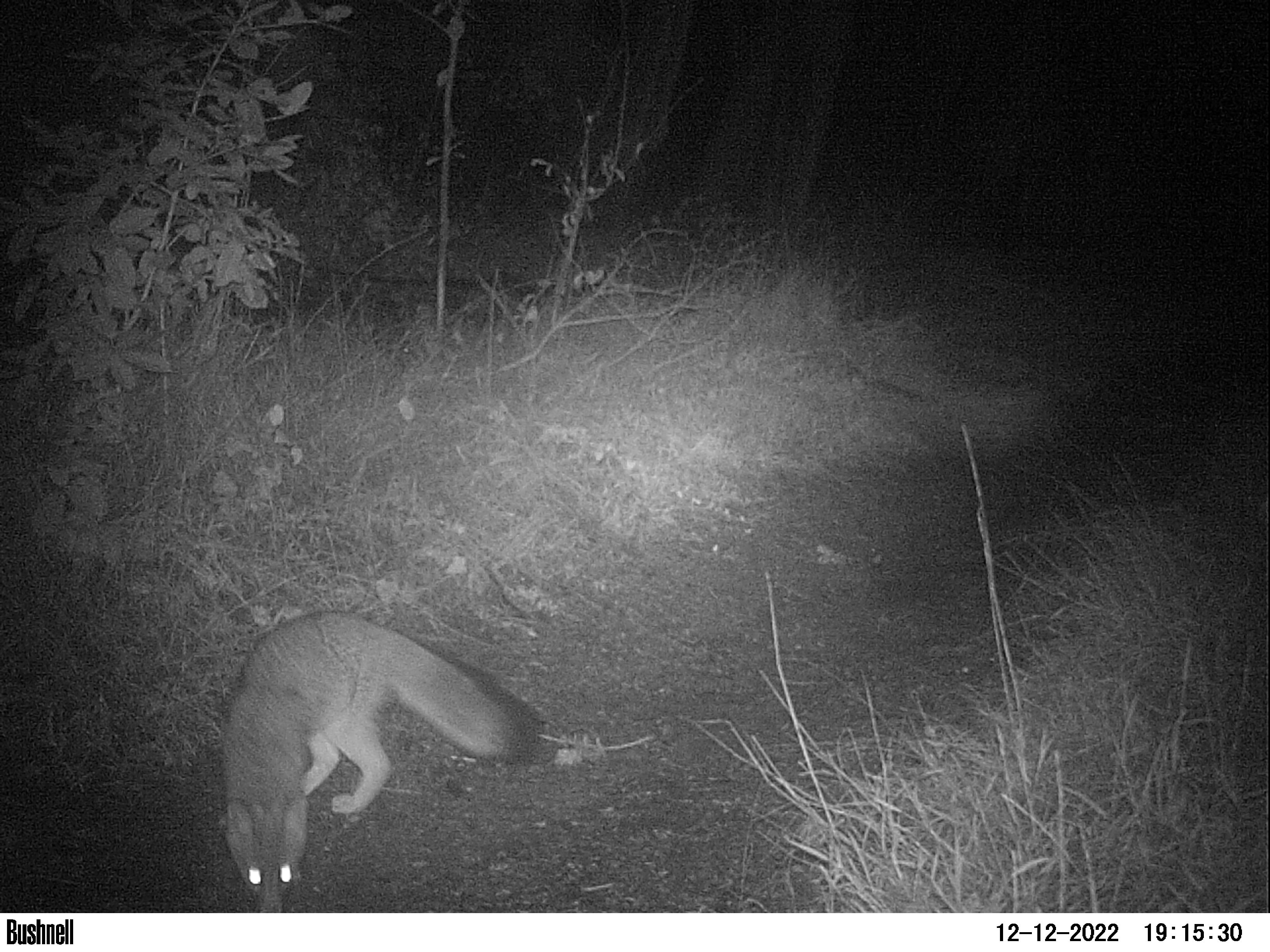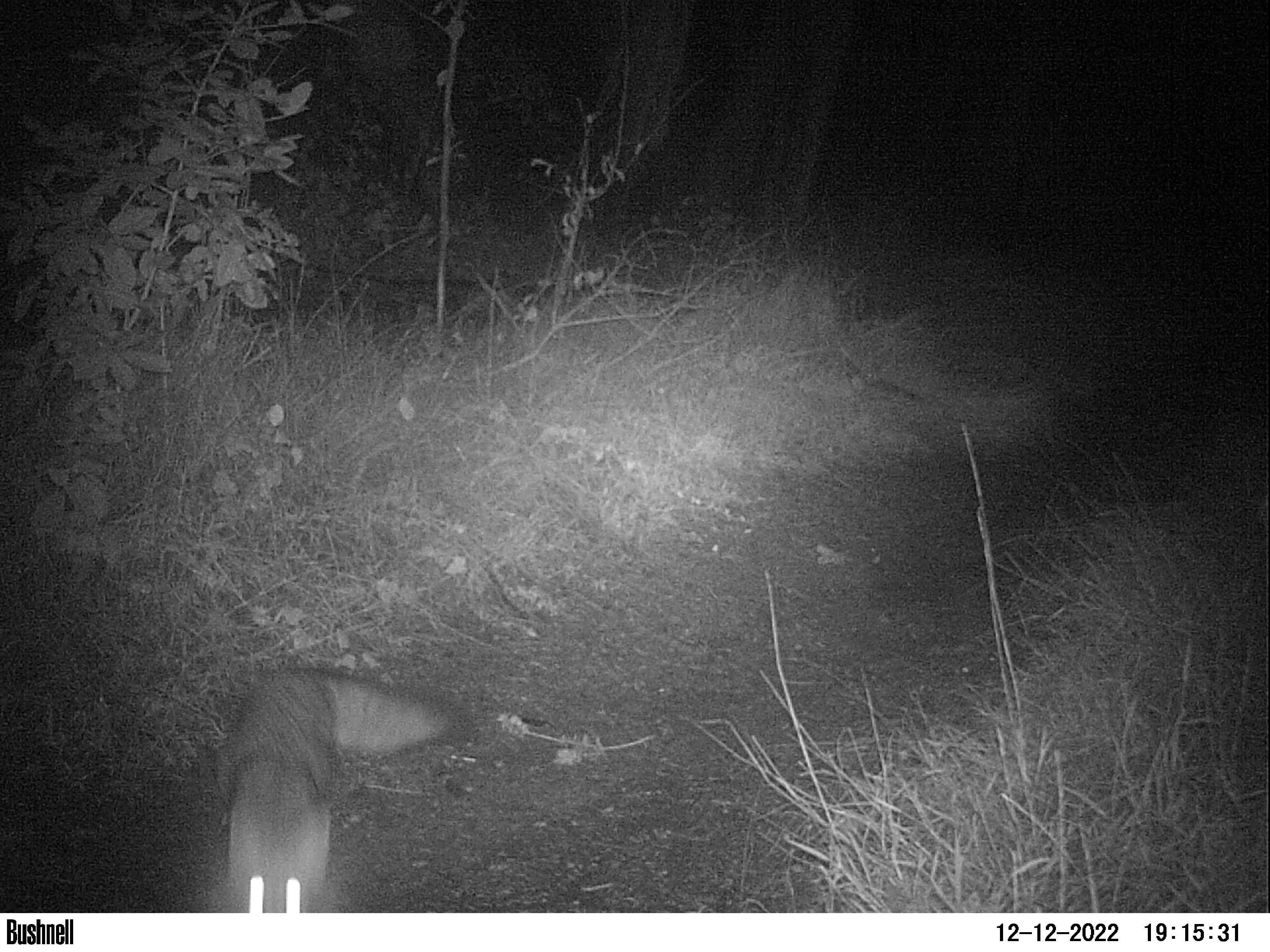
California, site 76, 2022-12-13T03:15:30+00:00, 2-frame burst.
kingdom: Animalia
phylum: Chordata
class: Mammalia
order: Carnivora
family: Canidae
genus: Urocyon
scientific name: Urocyon cinereoargenteus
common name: gray fox